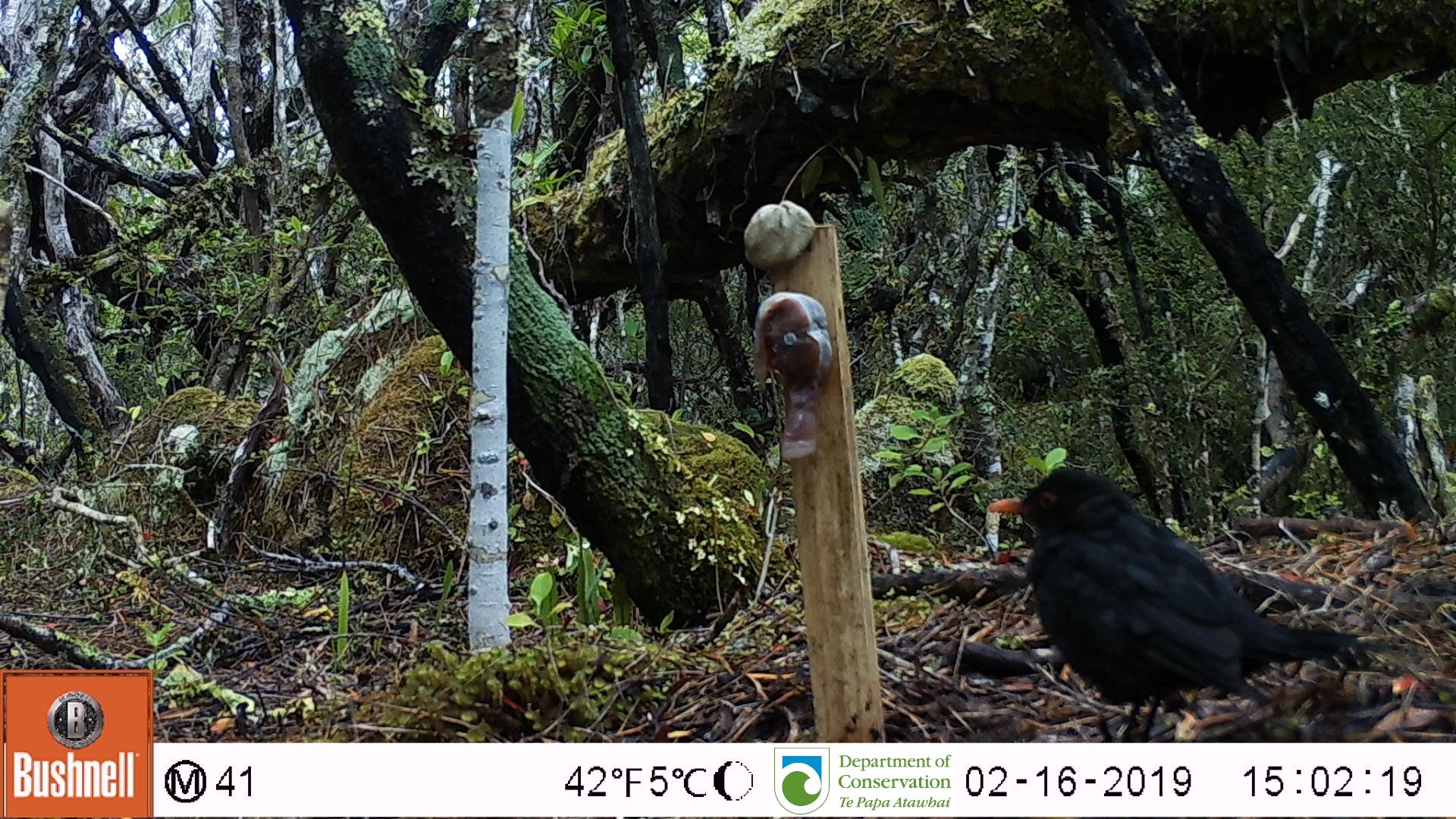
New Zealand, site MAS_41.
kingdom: Animalia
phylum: Chordata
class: Aves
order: Passeriformes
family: Turdidae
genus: Turdus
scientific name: Turdus merula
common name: eurasian blackbird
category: blackbird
Blackbird (eurasian blackbird) (Turdus merula).